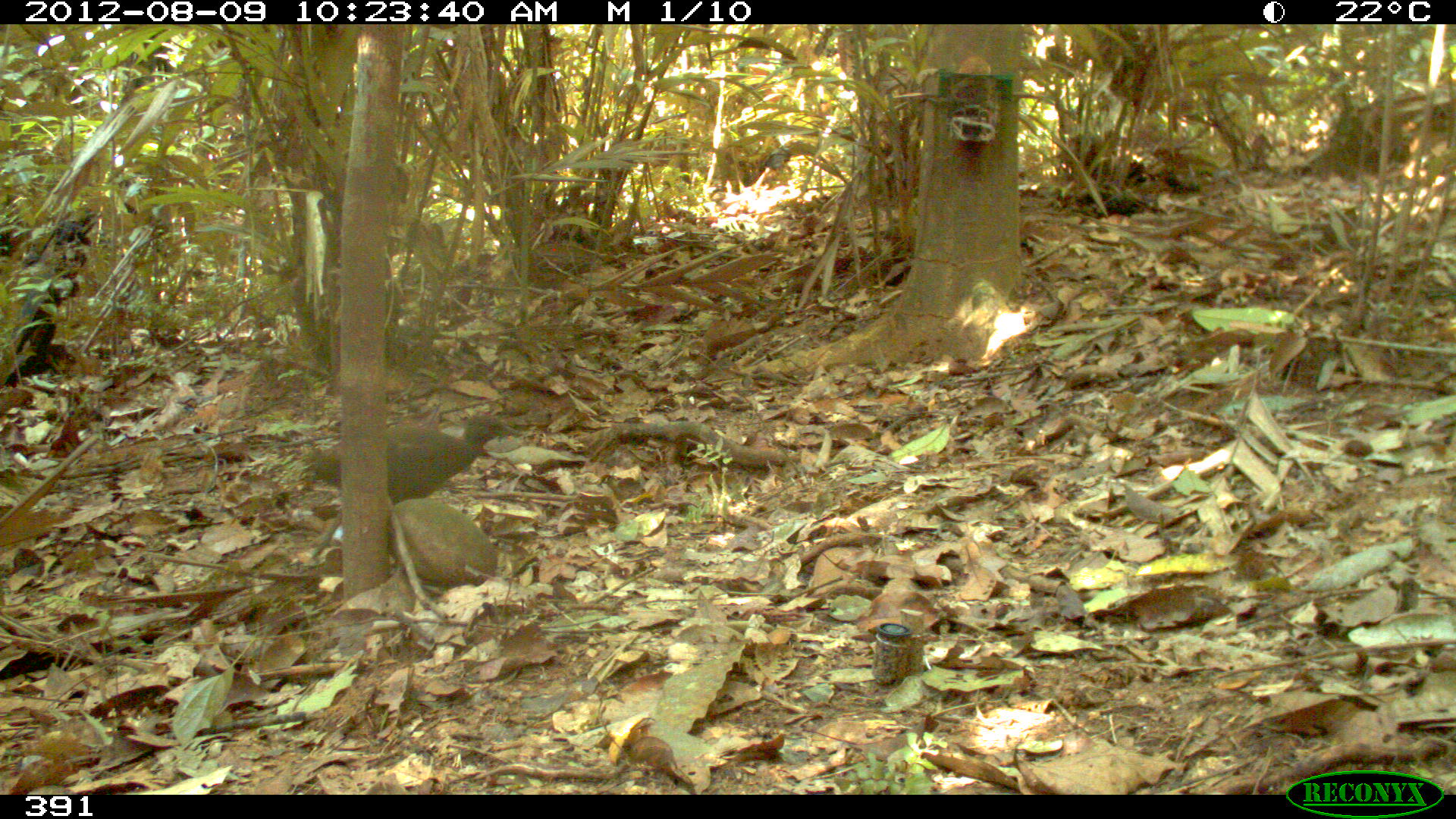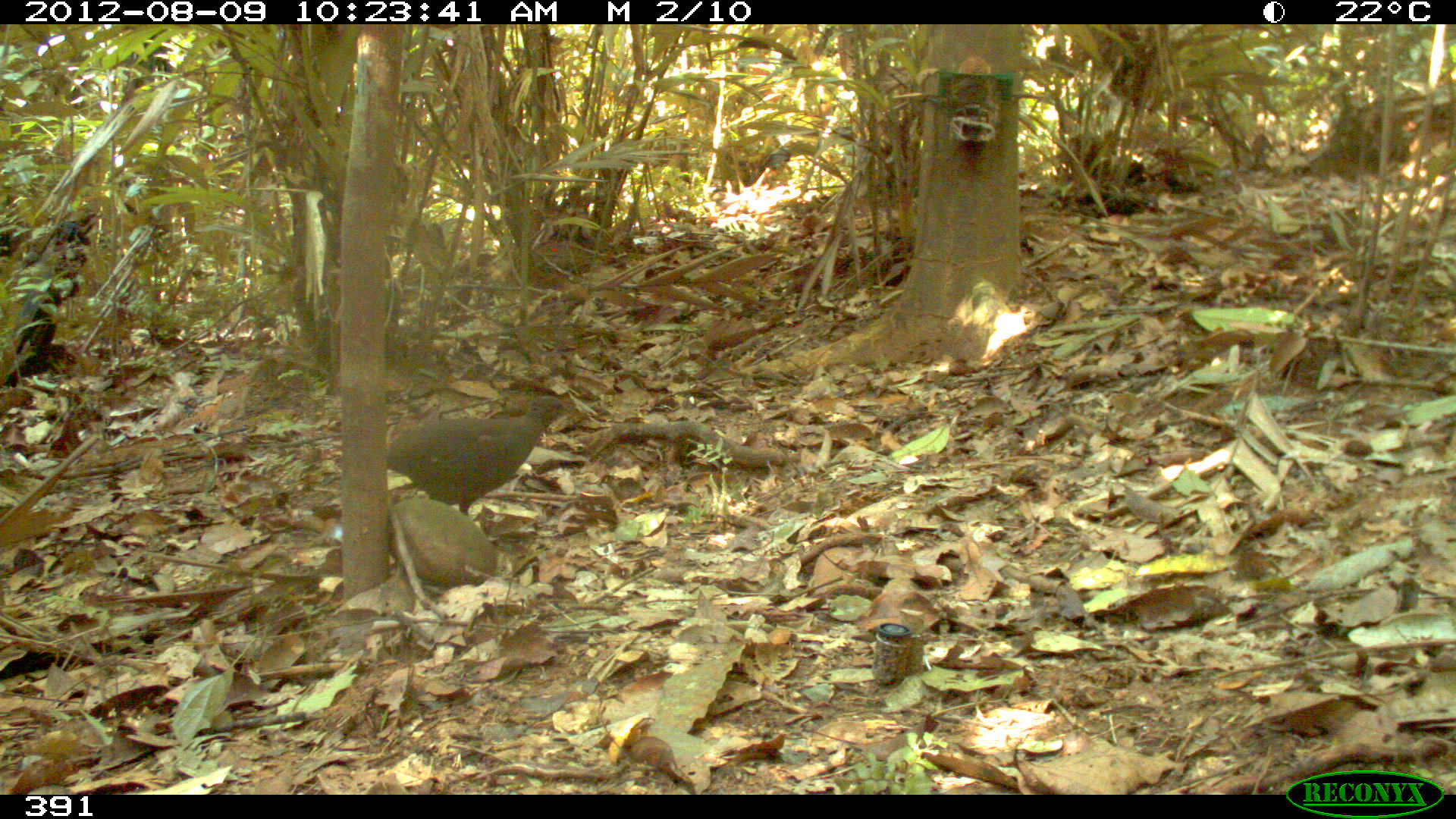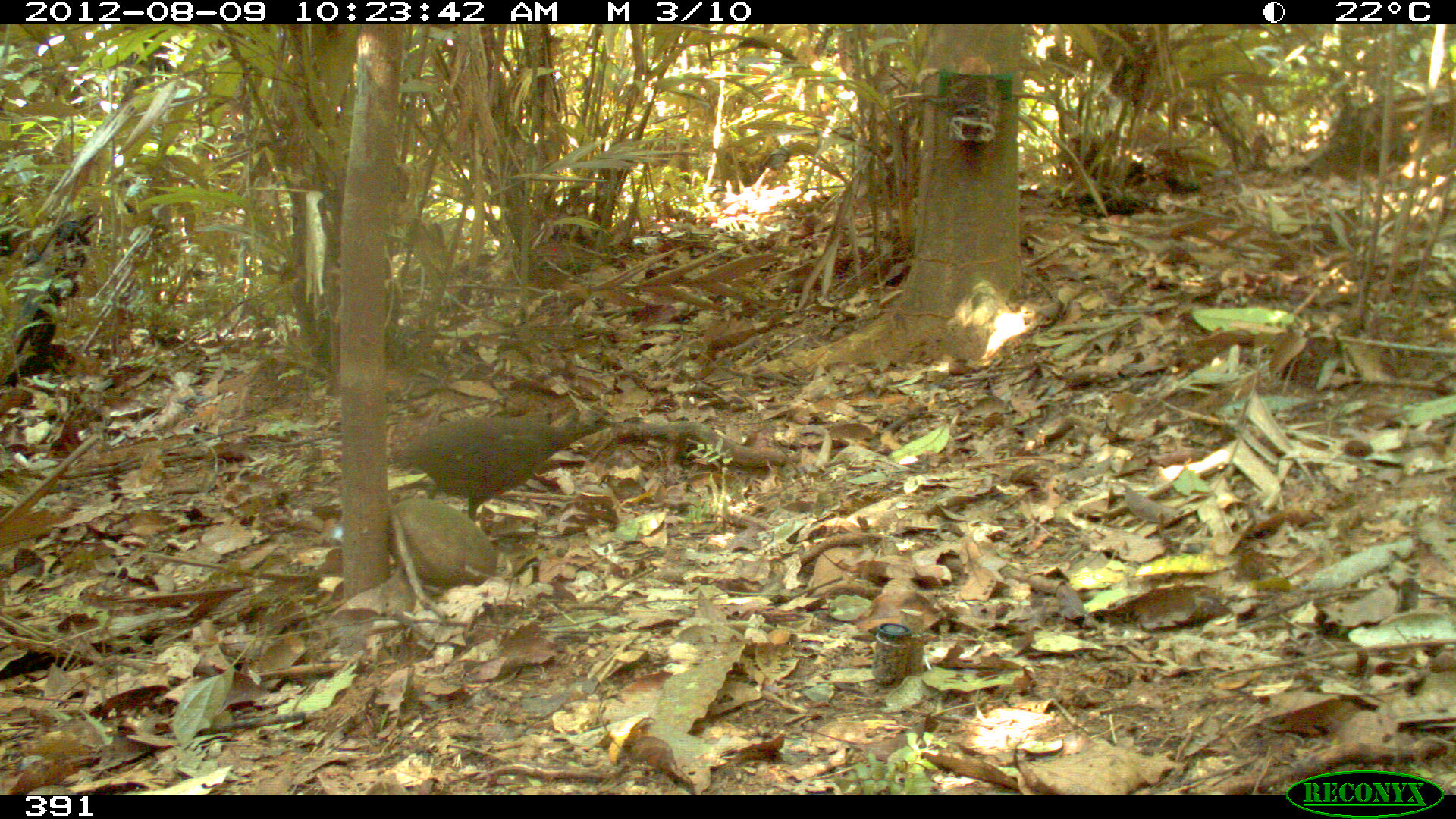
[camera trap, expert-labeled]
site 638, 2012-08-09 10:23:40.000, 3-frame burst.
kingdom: Animalia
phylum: Chordata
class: Aves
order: Galliformes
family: Phasianidae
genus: Alectoris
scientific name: Alectoris rufa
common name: red-legged partridge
Alectoris rufa (red-legged partridge).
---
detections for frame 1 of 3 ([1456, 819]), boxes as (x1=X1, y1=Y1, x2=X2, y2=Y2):
alectoris rufa: (x1=305, y1=413, x2=519, y2=559)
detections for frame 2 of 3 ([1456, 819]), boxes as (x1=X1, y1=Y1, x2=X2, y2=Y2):
alectoris rufa: (x1=385, y1=395, x2=570, y2=516)